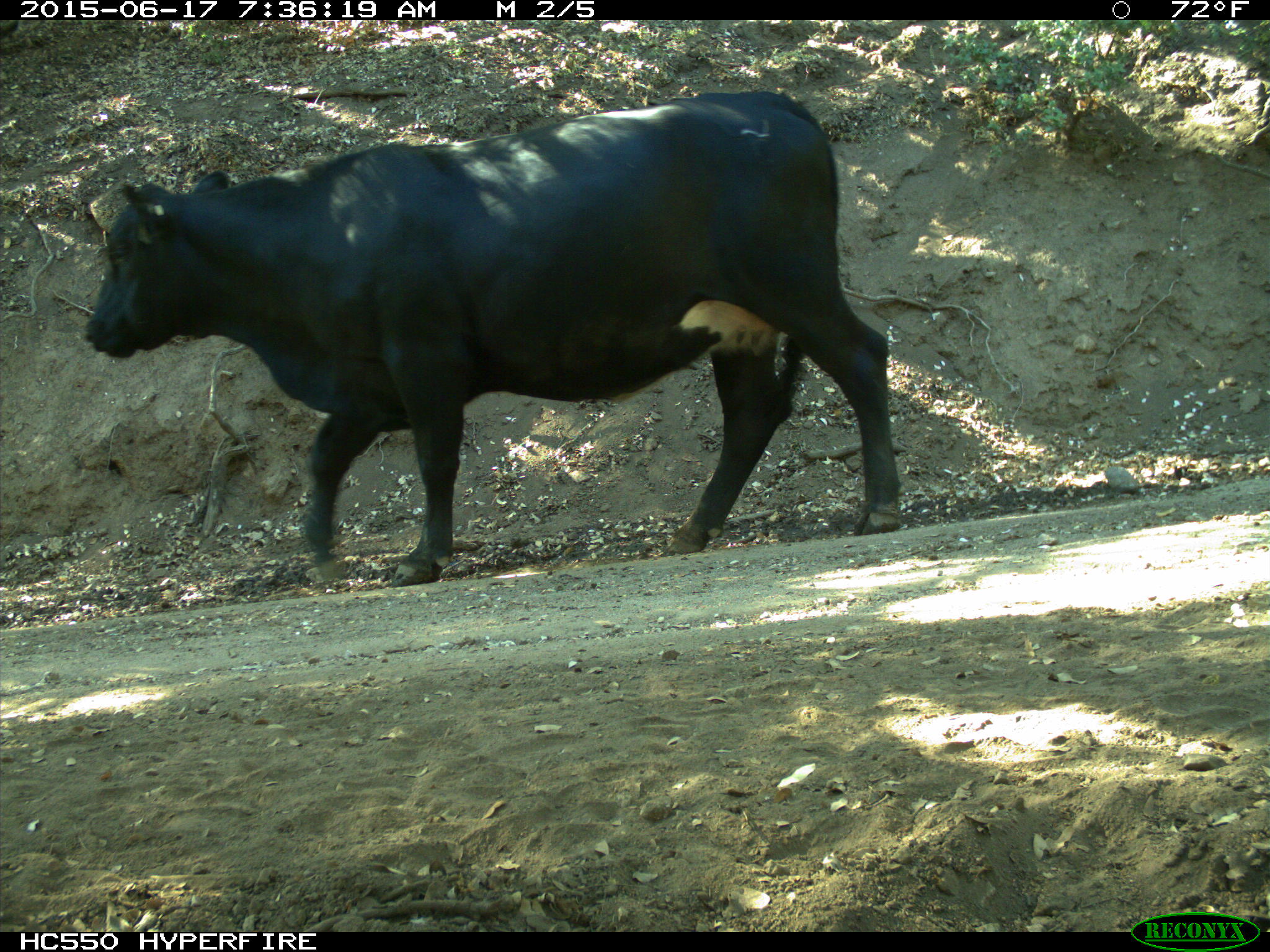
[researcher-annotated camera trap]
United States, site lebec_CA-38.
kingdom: Animalia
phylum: Chordata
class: Mammalia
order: Artiodactyla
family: Bovidae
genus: Bos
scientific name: Bos taurus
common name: domestic cow